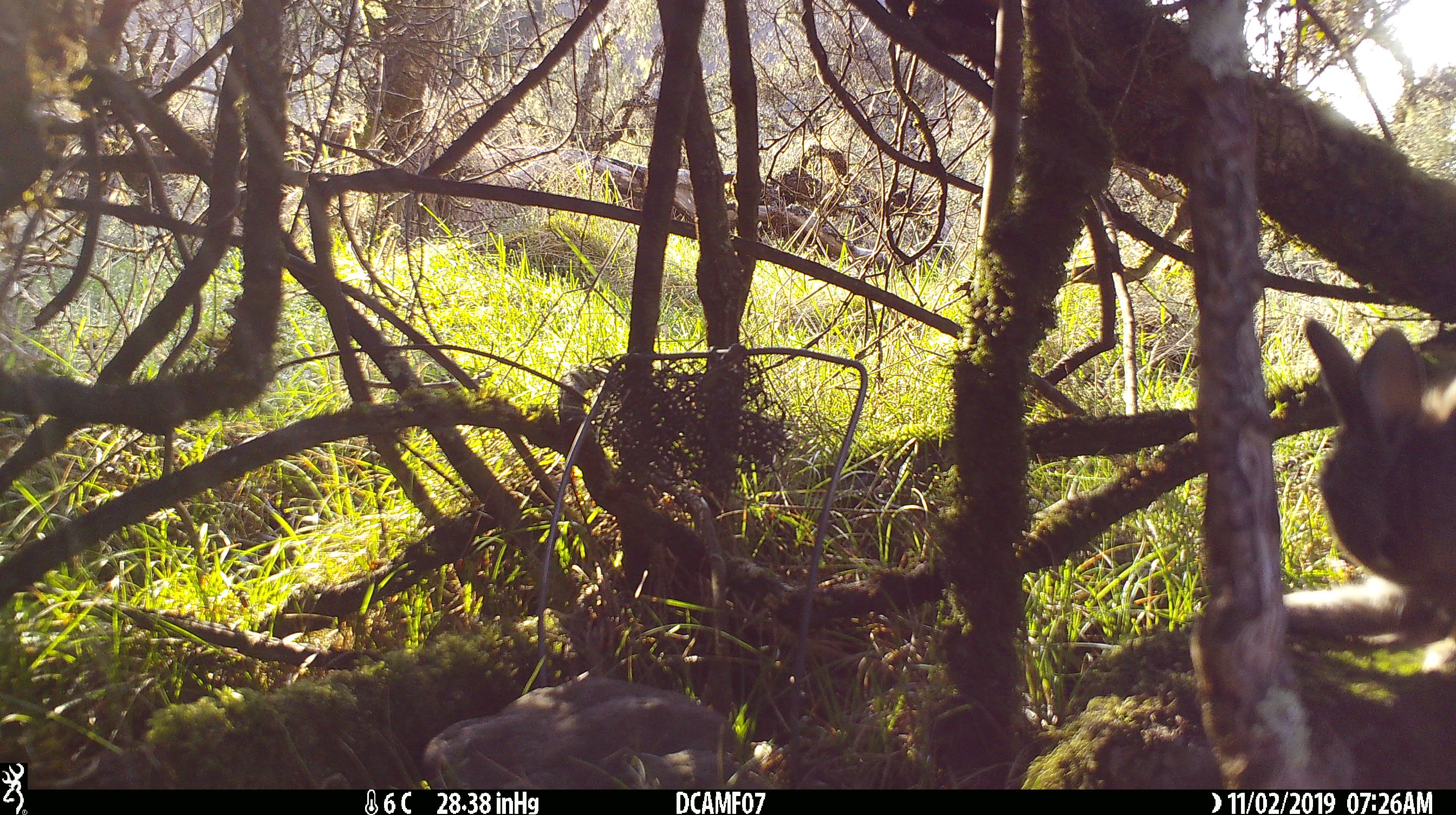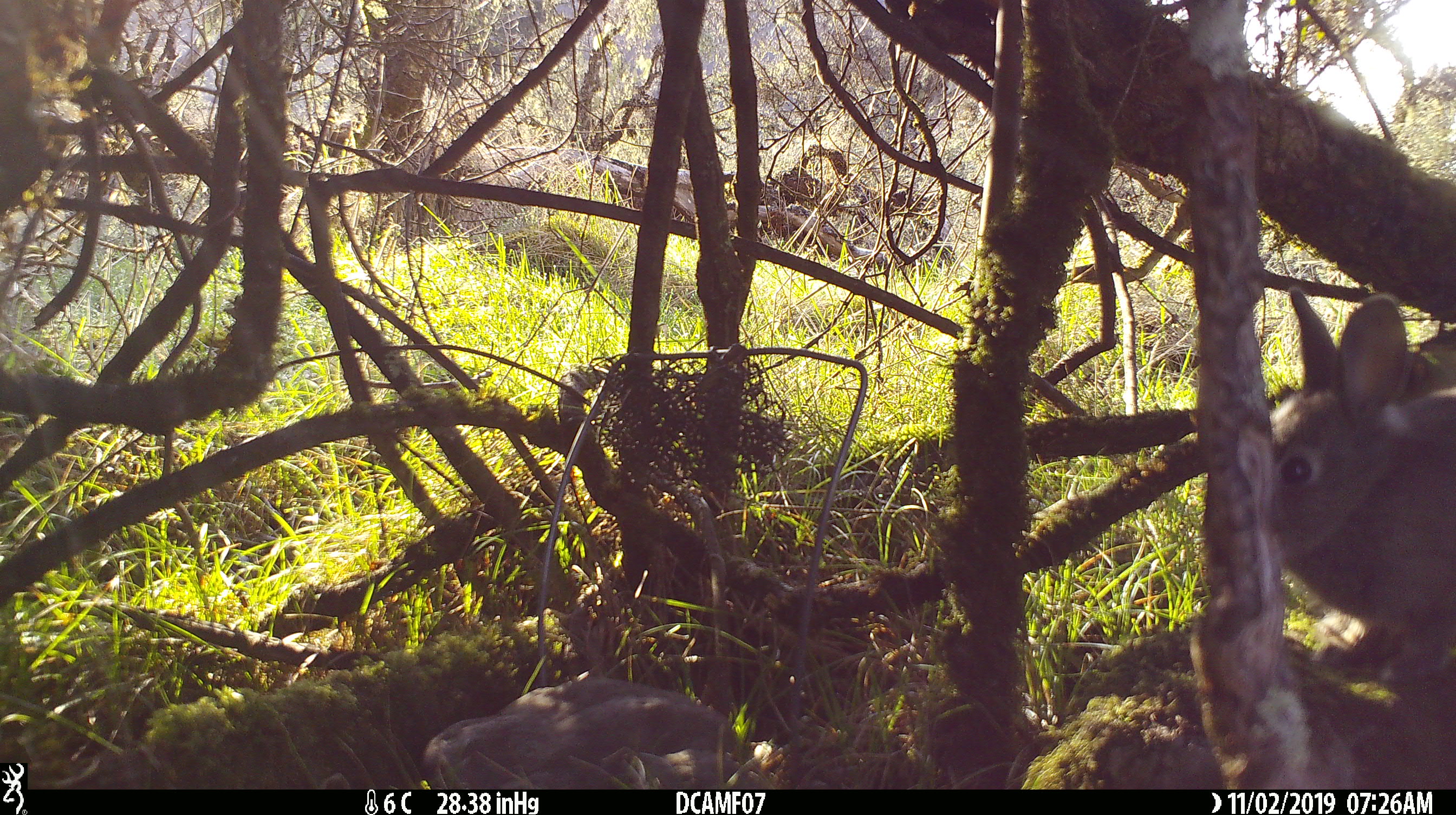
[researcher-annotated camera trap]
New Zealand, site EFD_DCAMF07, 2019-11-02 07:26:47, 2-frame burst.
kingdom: Animalia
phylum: Chordata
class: Mammalia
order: Lagomorpha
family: Leporidae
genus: Oryctolagus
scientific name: Oryctolagus cuniculus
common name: european rabbit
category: rabbit